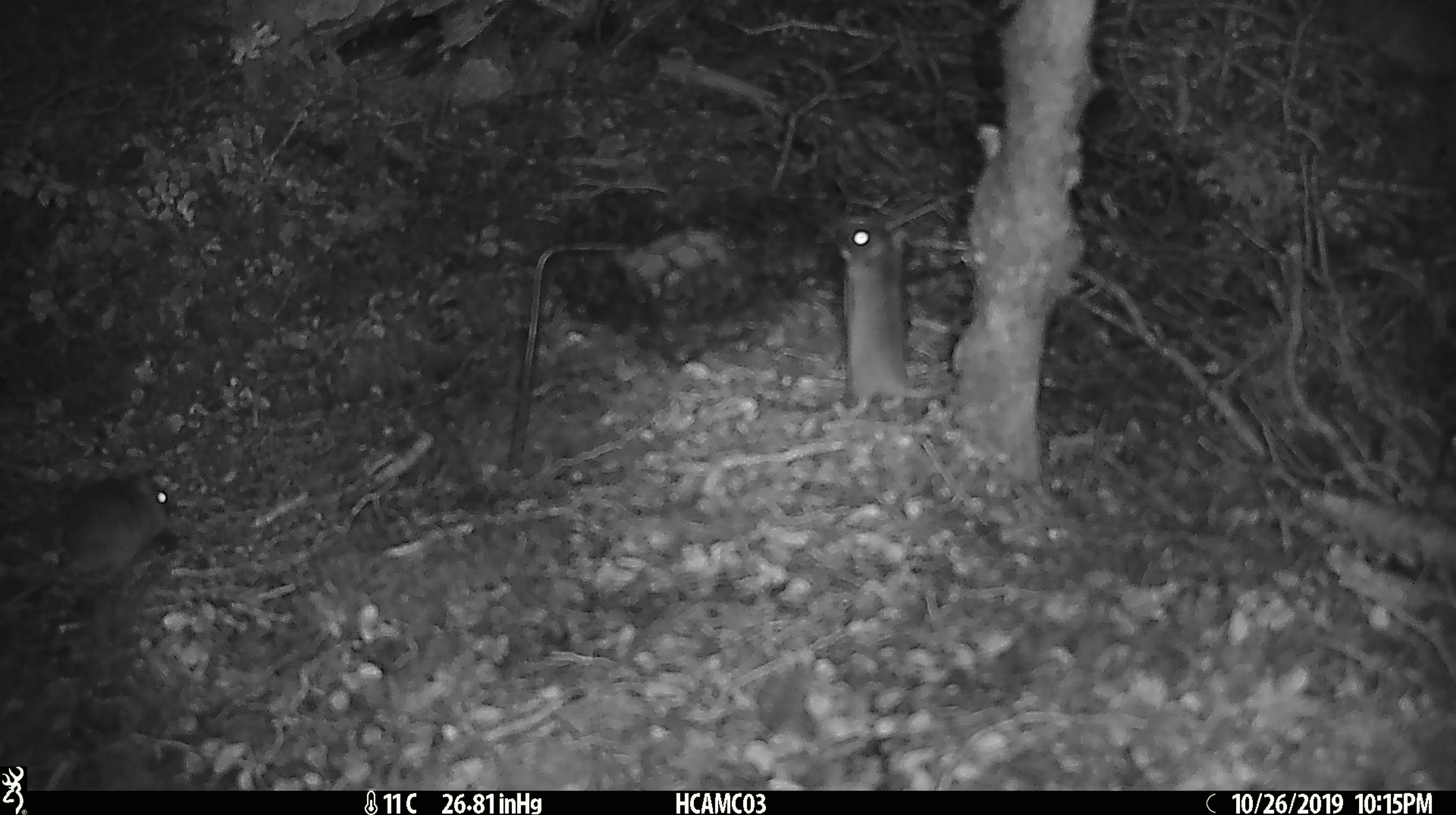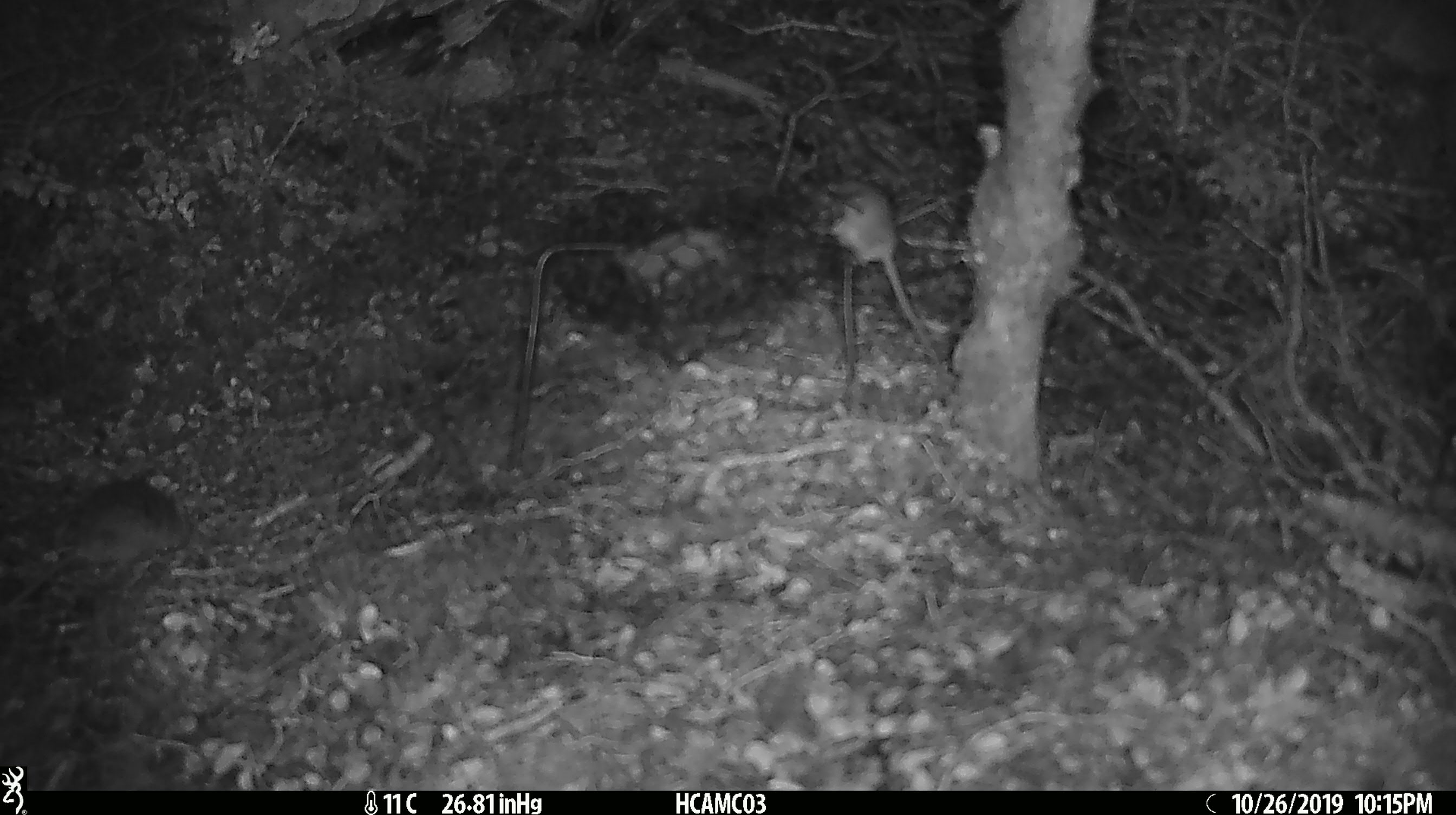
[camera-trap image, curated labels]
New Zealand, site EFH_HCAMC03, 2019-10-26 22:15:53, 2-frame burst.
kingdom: Animalia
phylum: Chordata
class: Mammalia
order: Rodentia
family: Muridae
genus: Mus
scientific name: Mus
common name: mouse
Mouse (Mus).